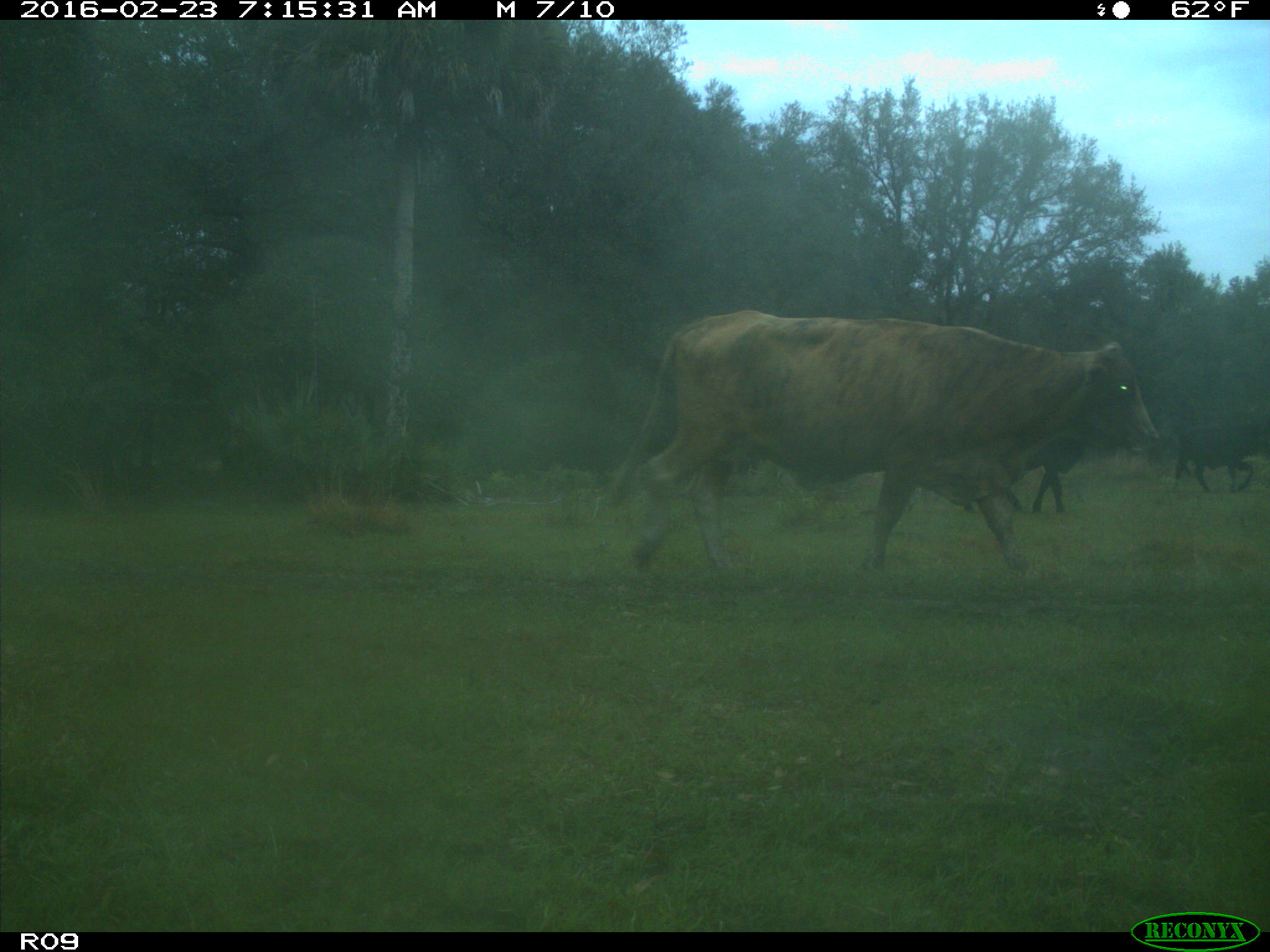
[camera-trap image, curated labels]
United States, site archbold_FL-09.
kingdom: Animalia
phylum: Chordata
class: Mammalia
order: Artiodactyla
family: Bovidae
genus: Bos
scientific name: Bos taurus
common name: domestic cow